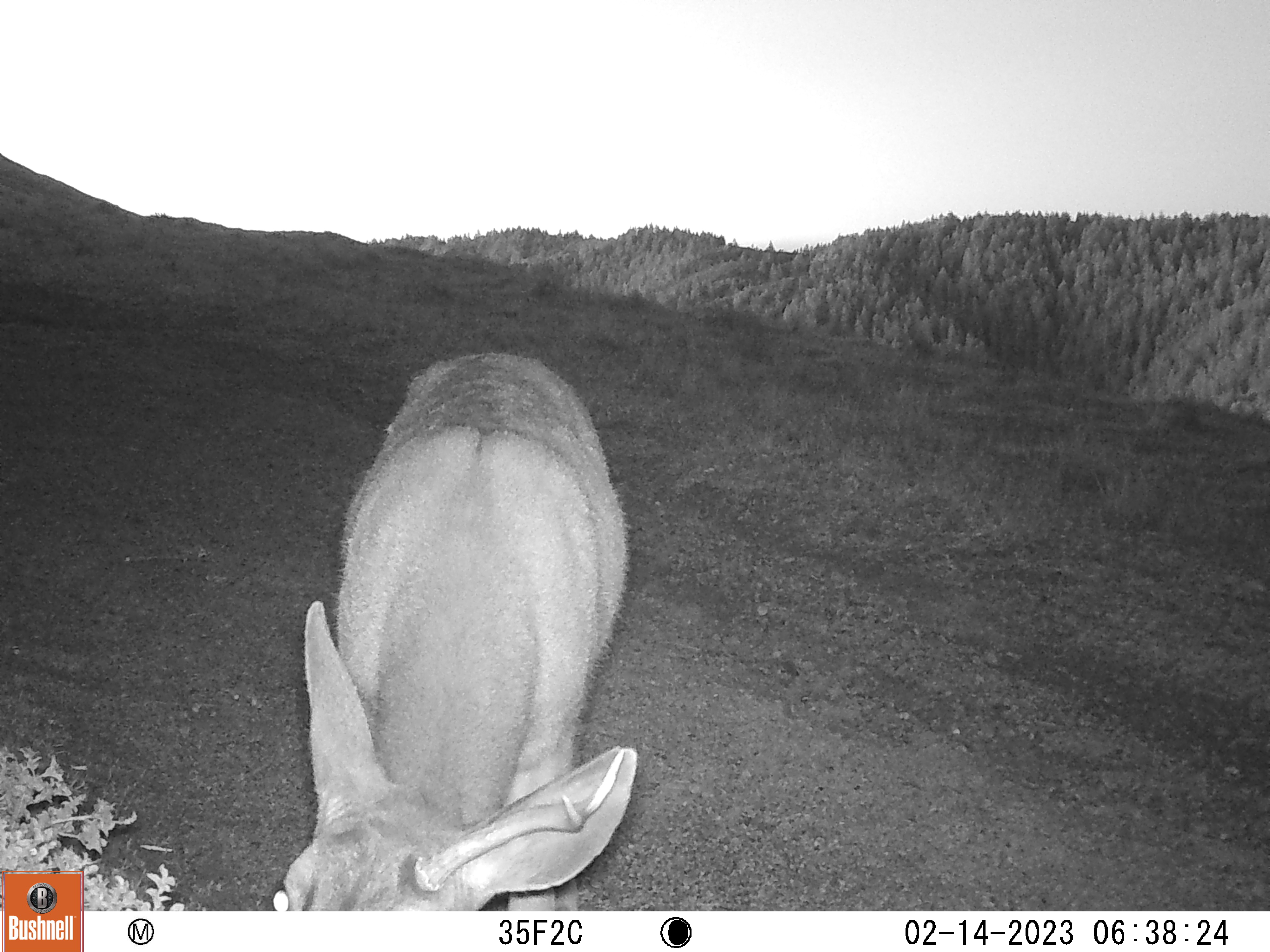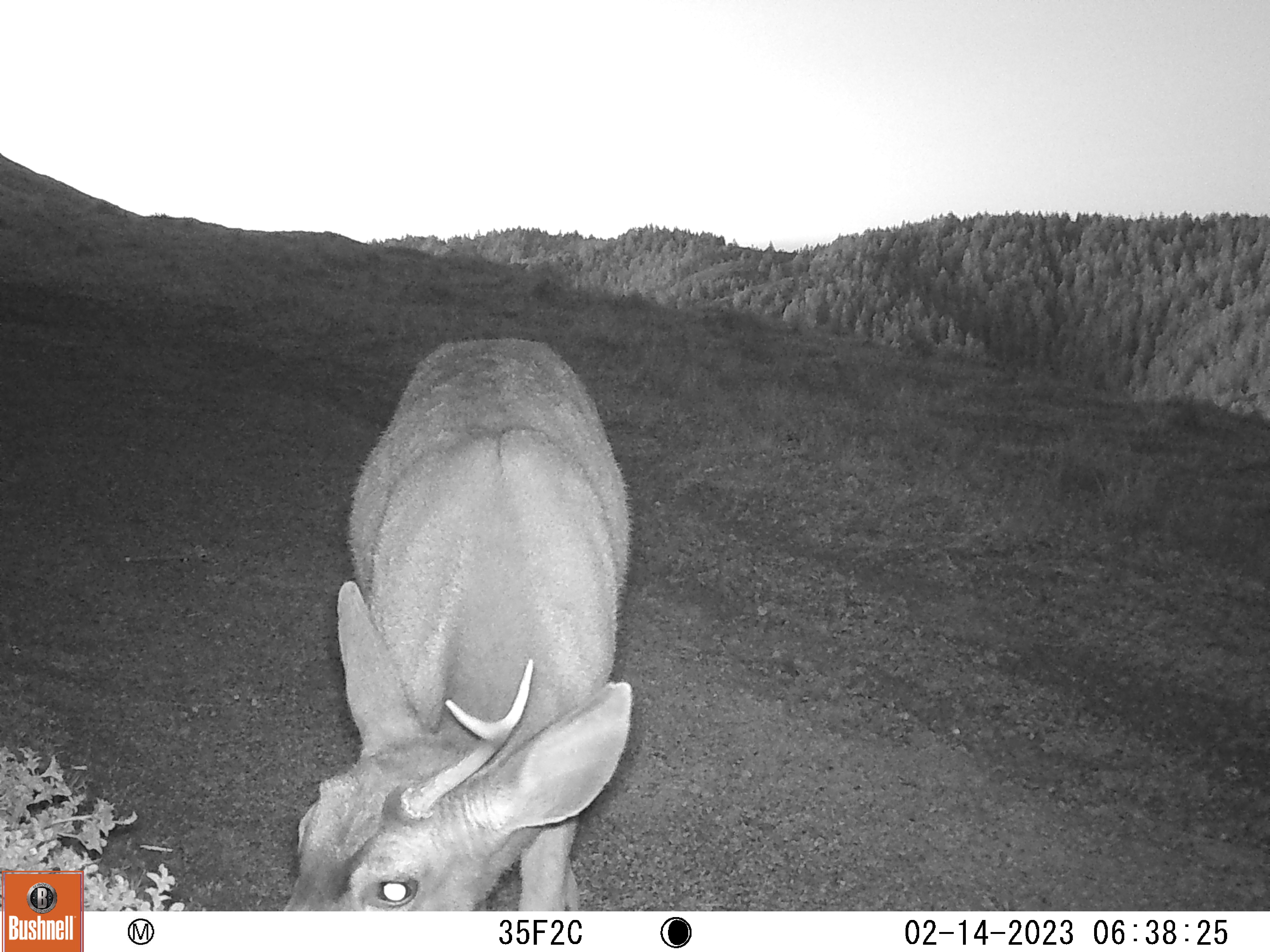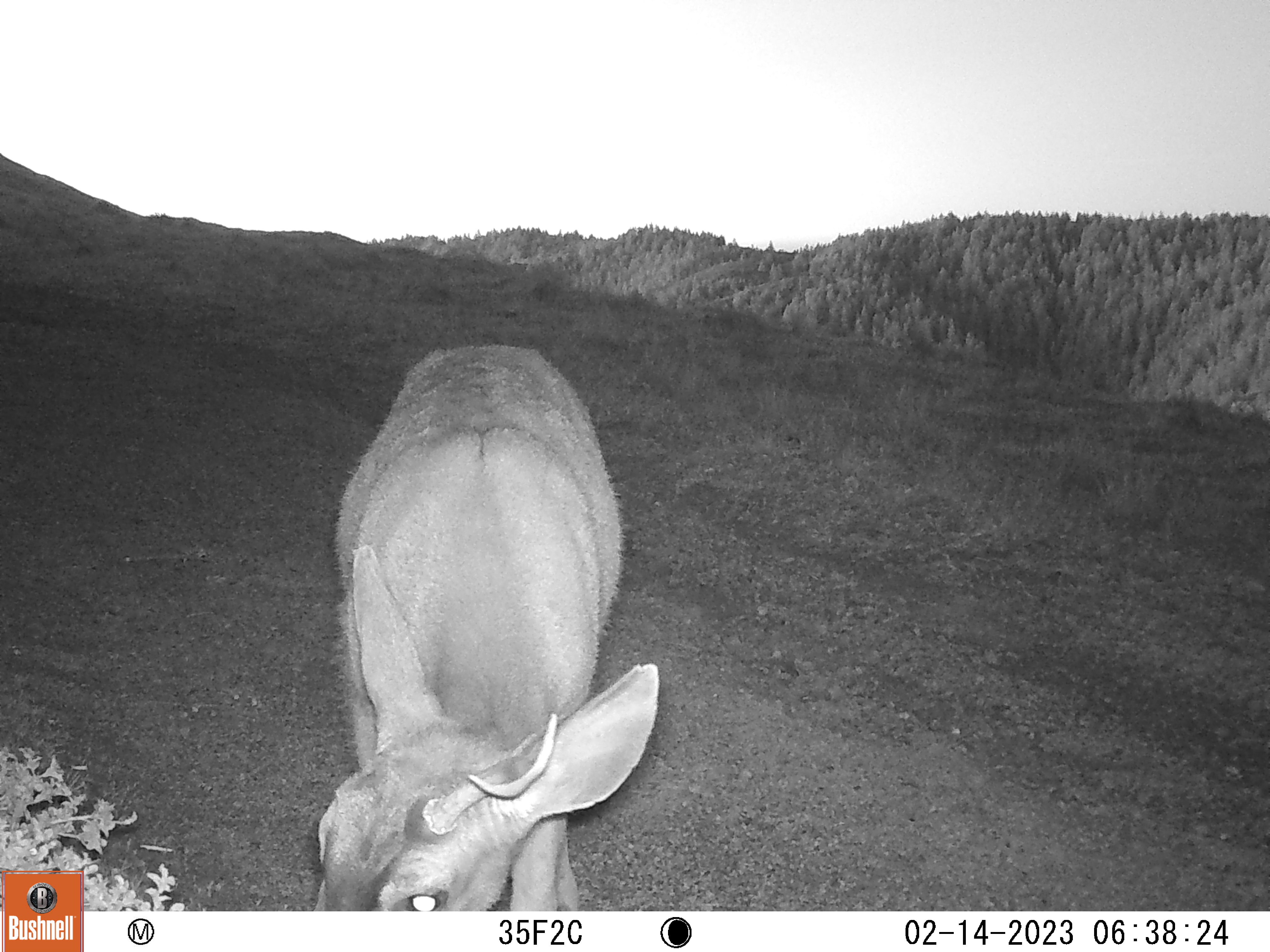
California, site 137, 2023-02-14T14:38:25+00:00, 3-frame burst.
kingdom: Animalia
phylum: Chordata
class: Mammalia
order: Artiodactyla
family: Cervidae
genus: Odocoileus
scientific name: Odocoileus hemionus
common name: mule deer